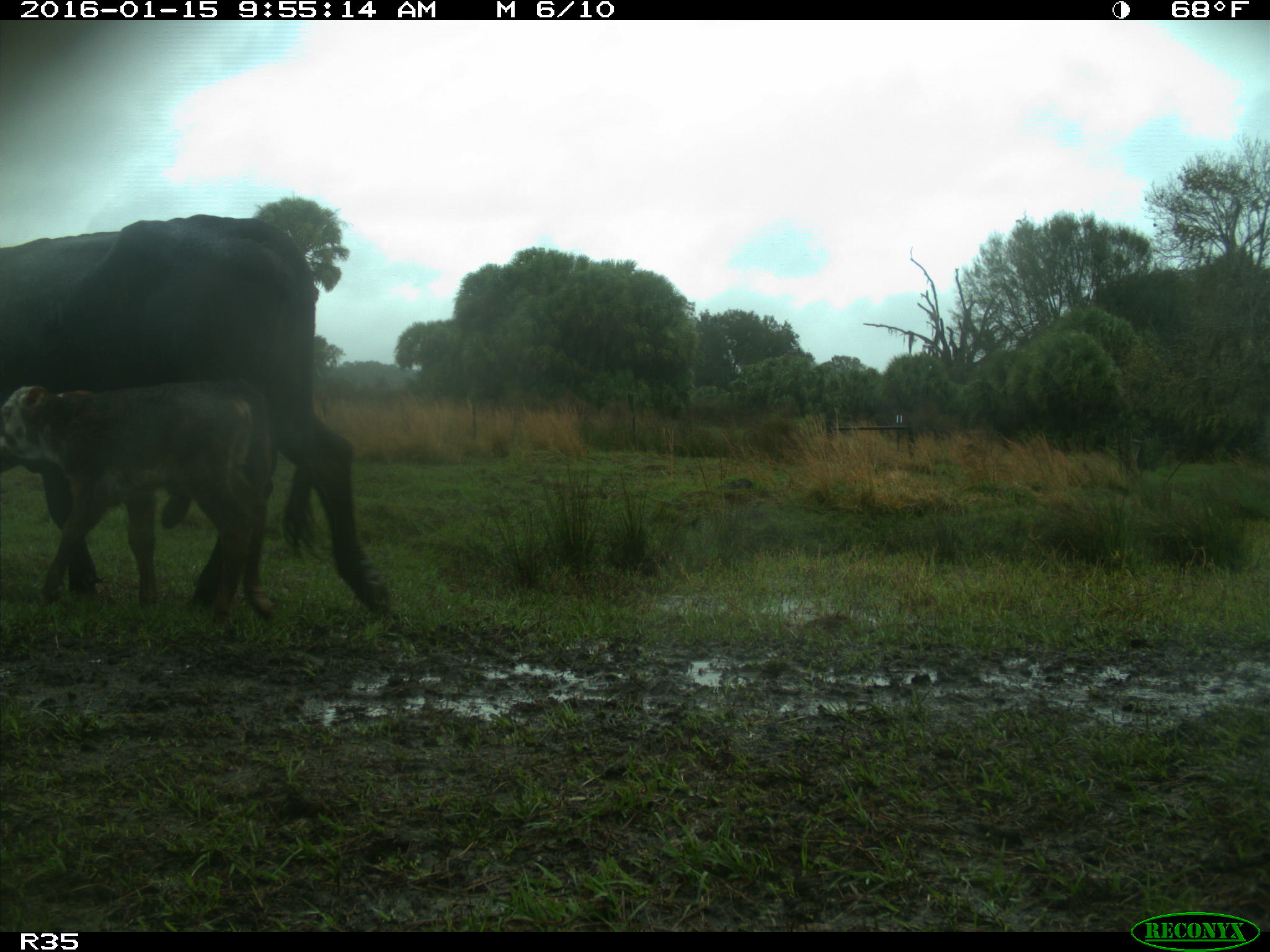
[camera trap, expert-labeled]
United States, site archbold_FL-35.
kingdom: Animalia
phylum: Chordata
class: Mammalia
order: Artiodactyla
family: Bovidae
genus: Bos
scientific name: Bos taurus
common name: domestic cow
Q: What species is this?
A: Bos taurus (domestic cow).